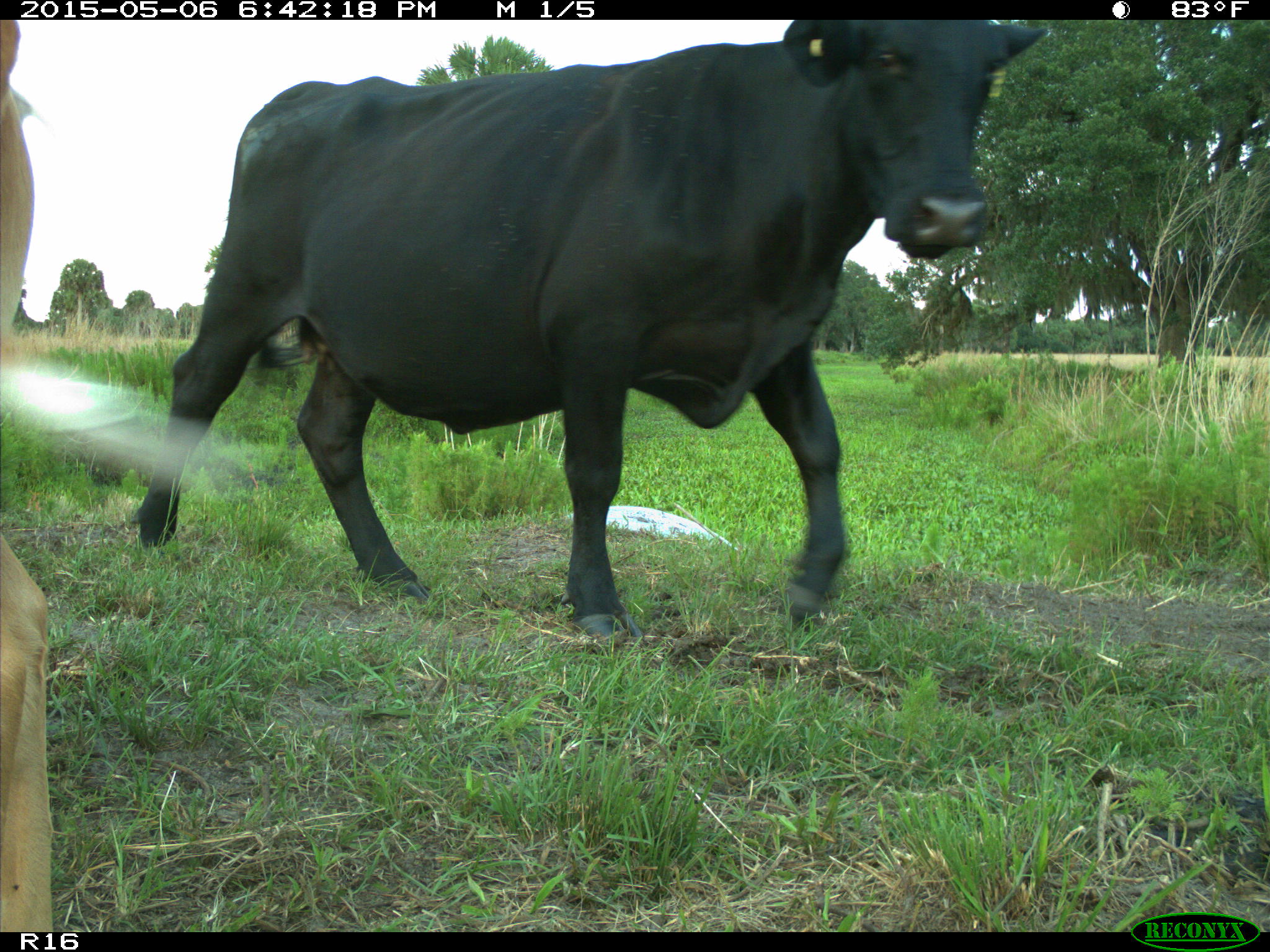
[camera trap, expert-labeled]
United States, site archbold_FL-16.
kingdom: Animalia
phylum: Chordata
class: Mammalia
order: Artiodactyla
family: Bovidae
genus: Bos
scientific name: Bos taurus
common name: domestic cow